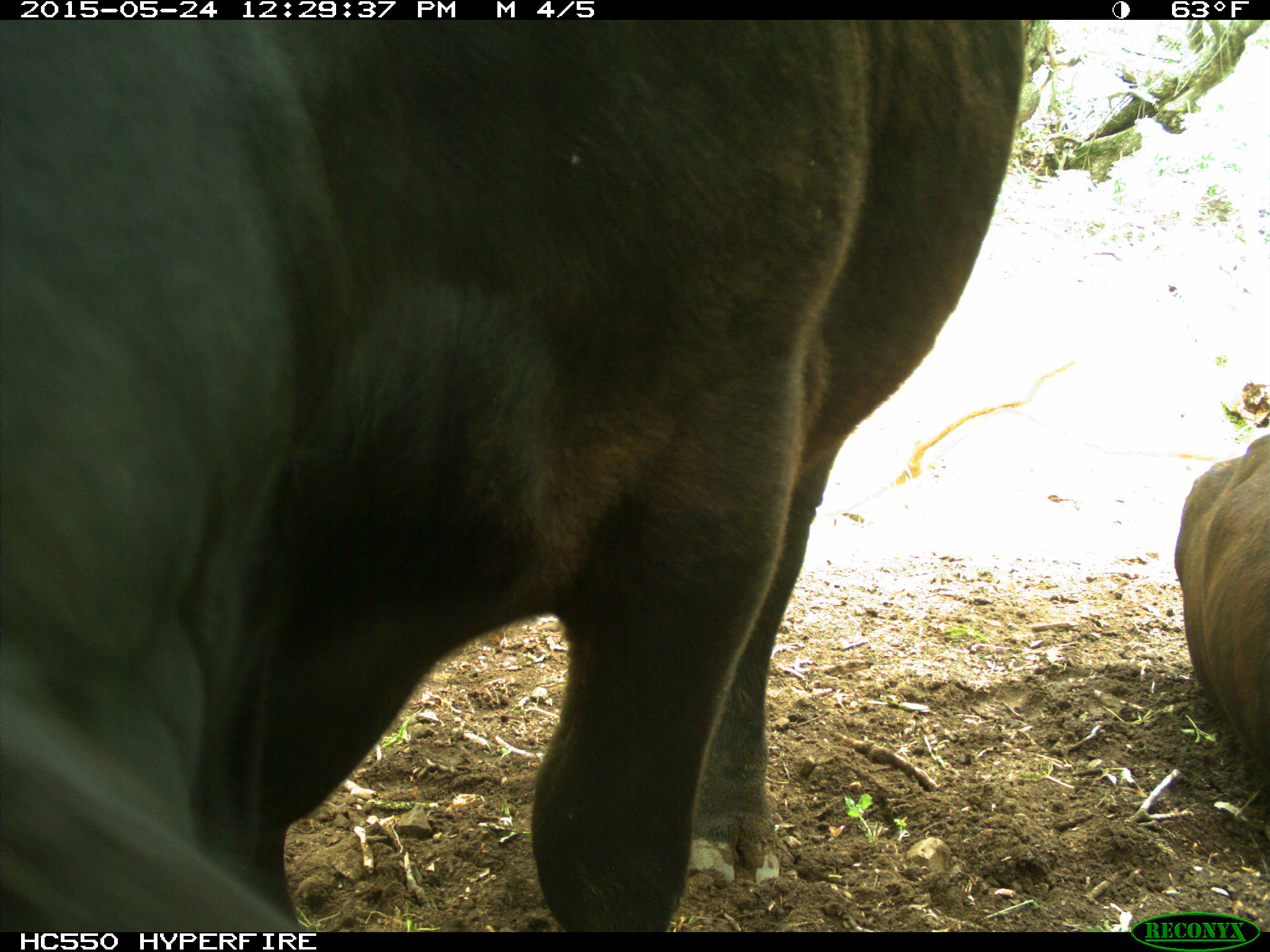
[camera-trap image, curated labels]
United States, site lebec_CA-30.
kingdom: Animalia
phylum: Chordata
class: Mammalia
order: Artiodactyla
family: Bovidae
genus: Bos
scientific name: Bos taurus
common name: domestic cow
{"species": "Bos taurus (domestic cow)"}